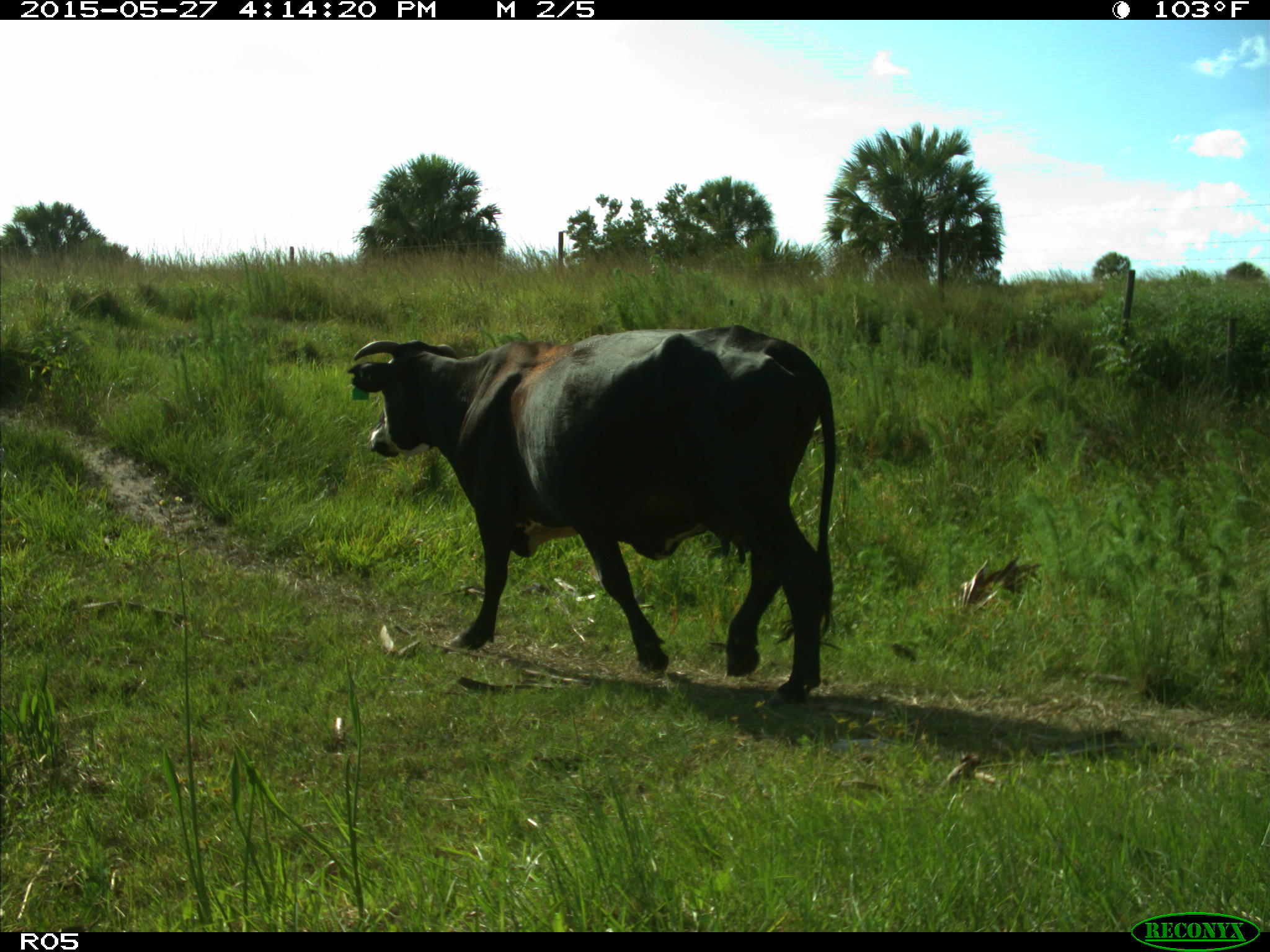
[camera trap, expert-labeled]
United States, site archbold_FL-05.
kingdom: Animalia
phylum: Chordata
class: Mammalia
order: Artiodactyla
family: Bovidae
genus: Bos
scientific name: Bos taurus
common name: domestic cow